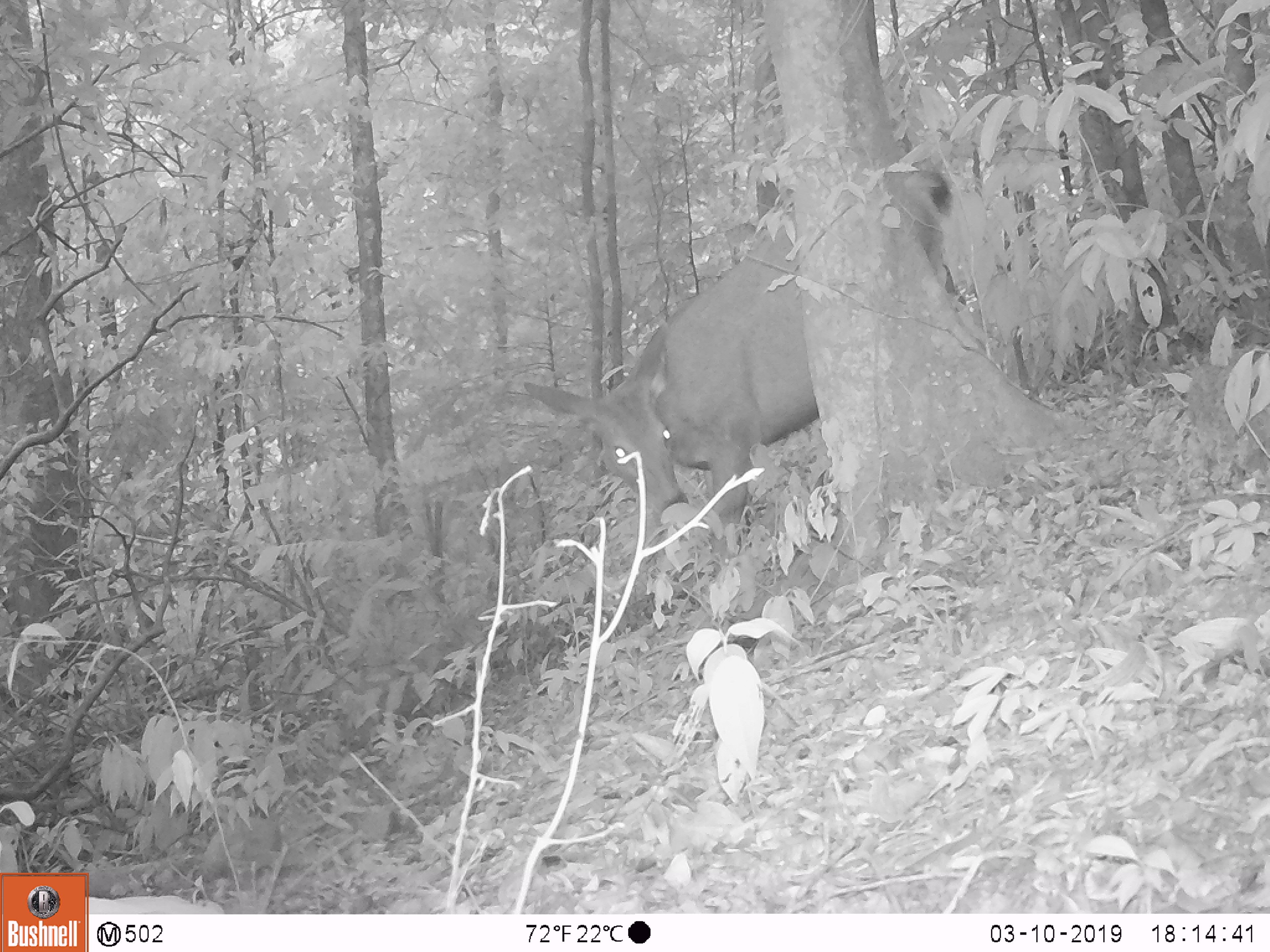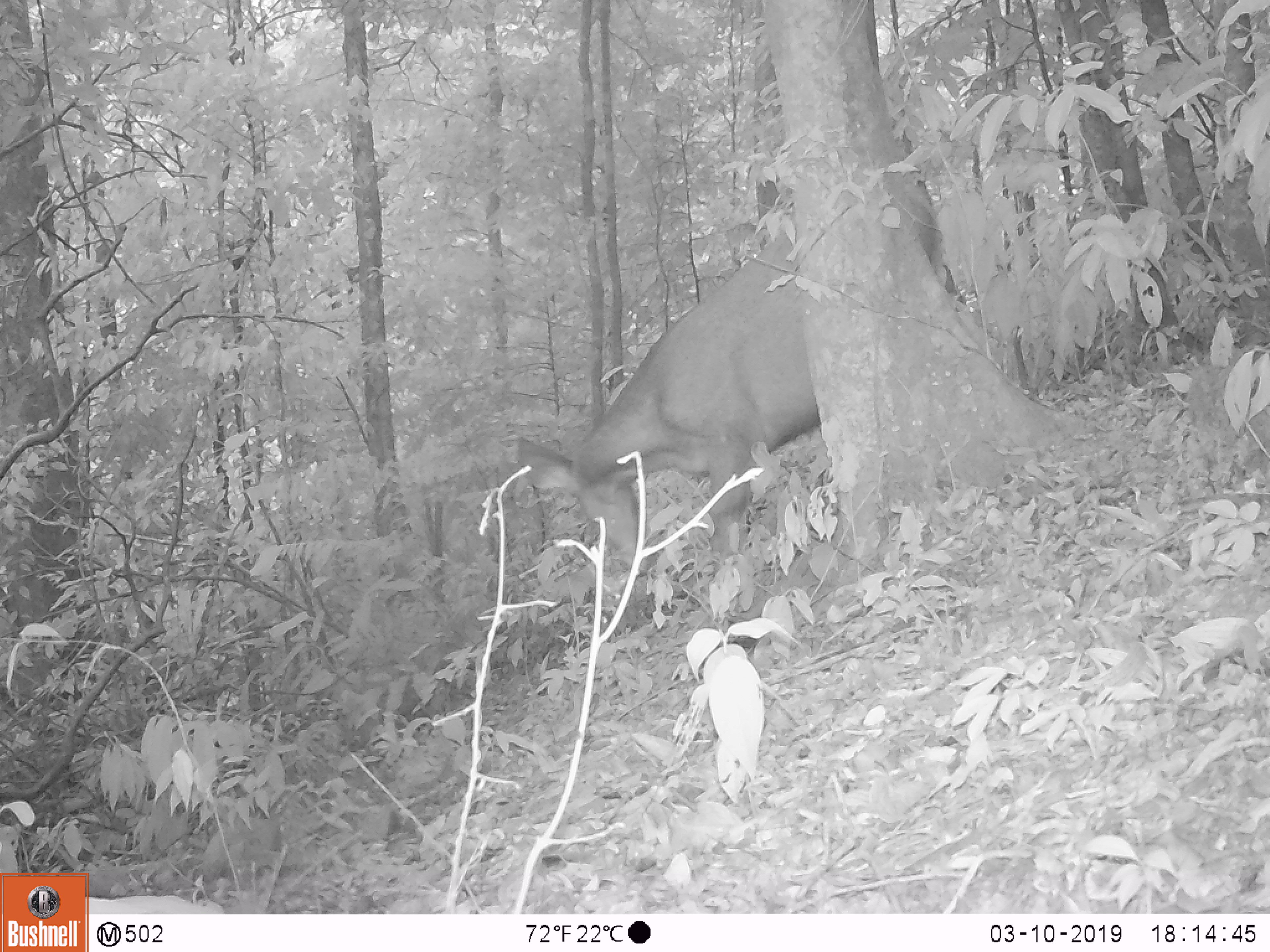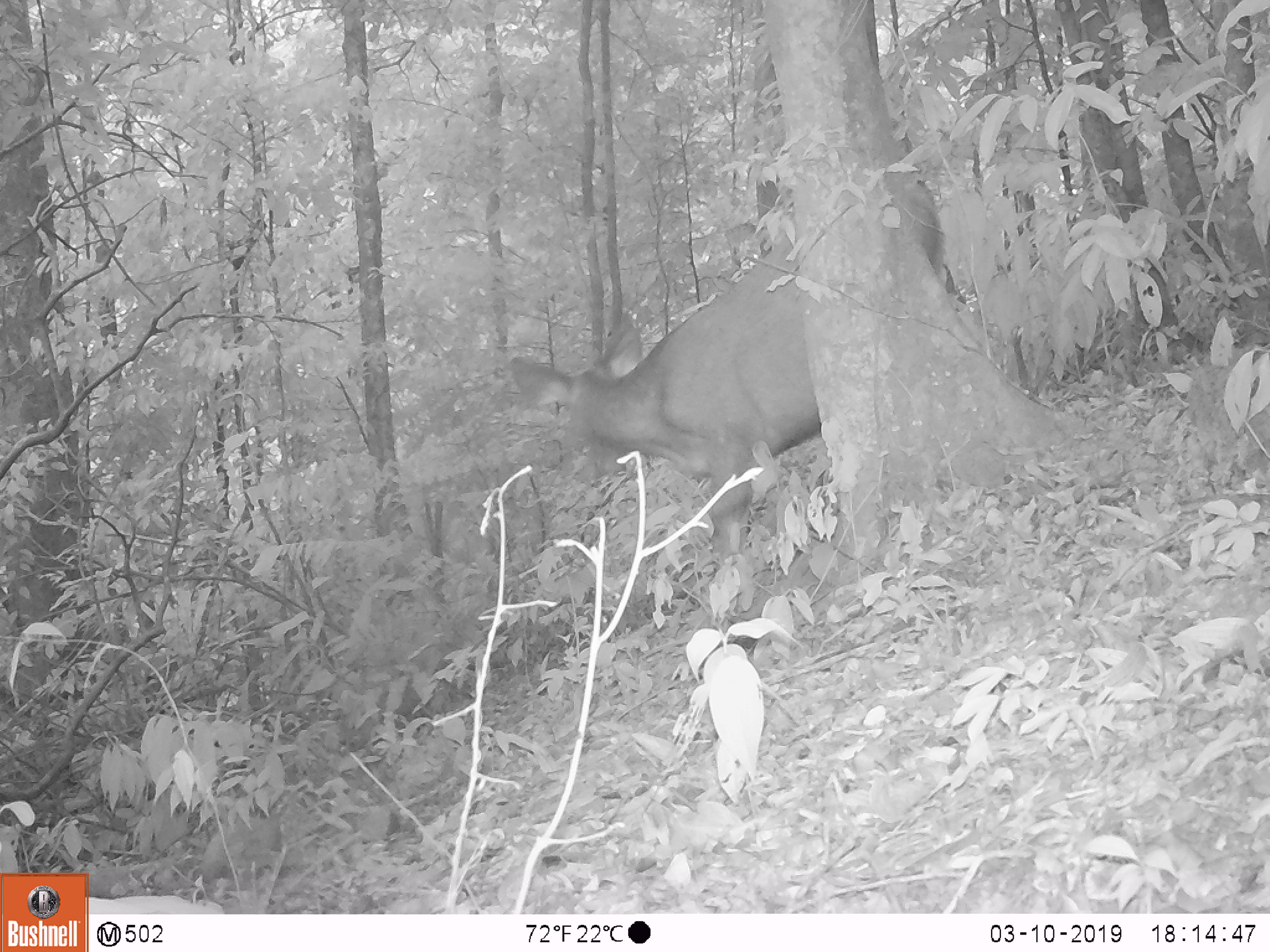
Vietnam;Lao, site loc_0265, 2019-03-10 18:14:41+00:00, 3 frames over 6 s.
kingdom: Animalia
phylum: Chordata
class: Mammalia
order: Artiodactyla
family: Cervidae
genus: Rusa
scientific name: Rusa unicolor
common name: sambar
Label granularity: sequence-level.